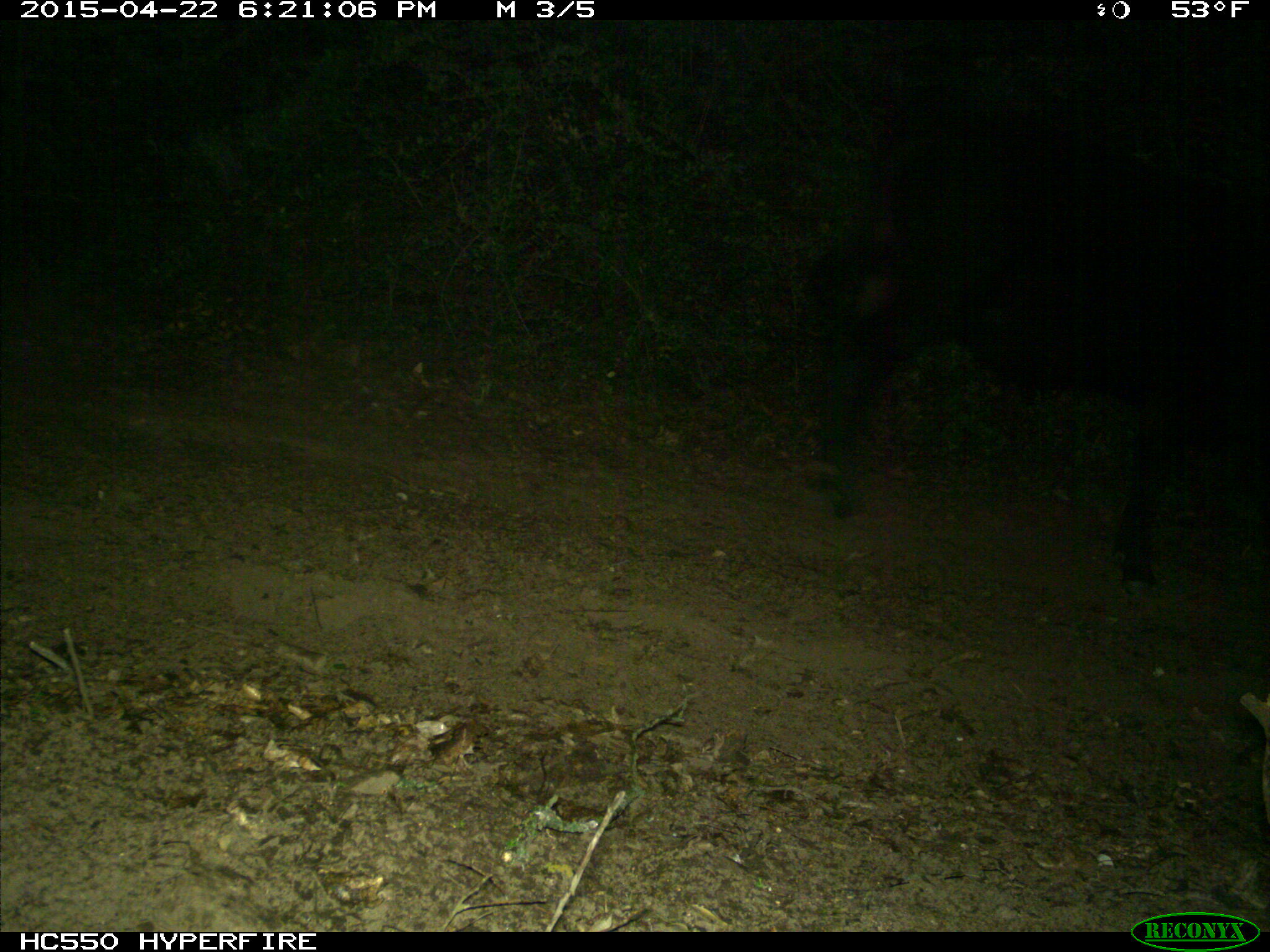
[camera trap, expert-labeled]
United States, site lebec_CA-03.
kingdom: Animalia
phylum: Chordata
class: Mammalia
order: Artiodactyla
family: Bovidae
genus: Bos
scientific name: Bos taurus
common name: domestic cow